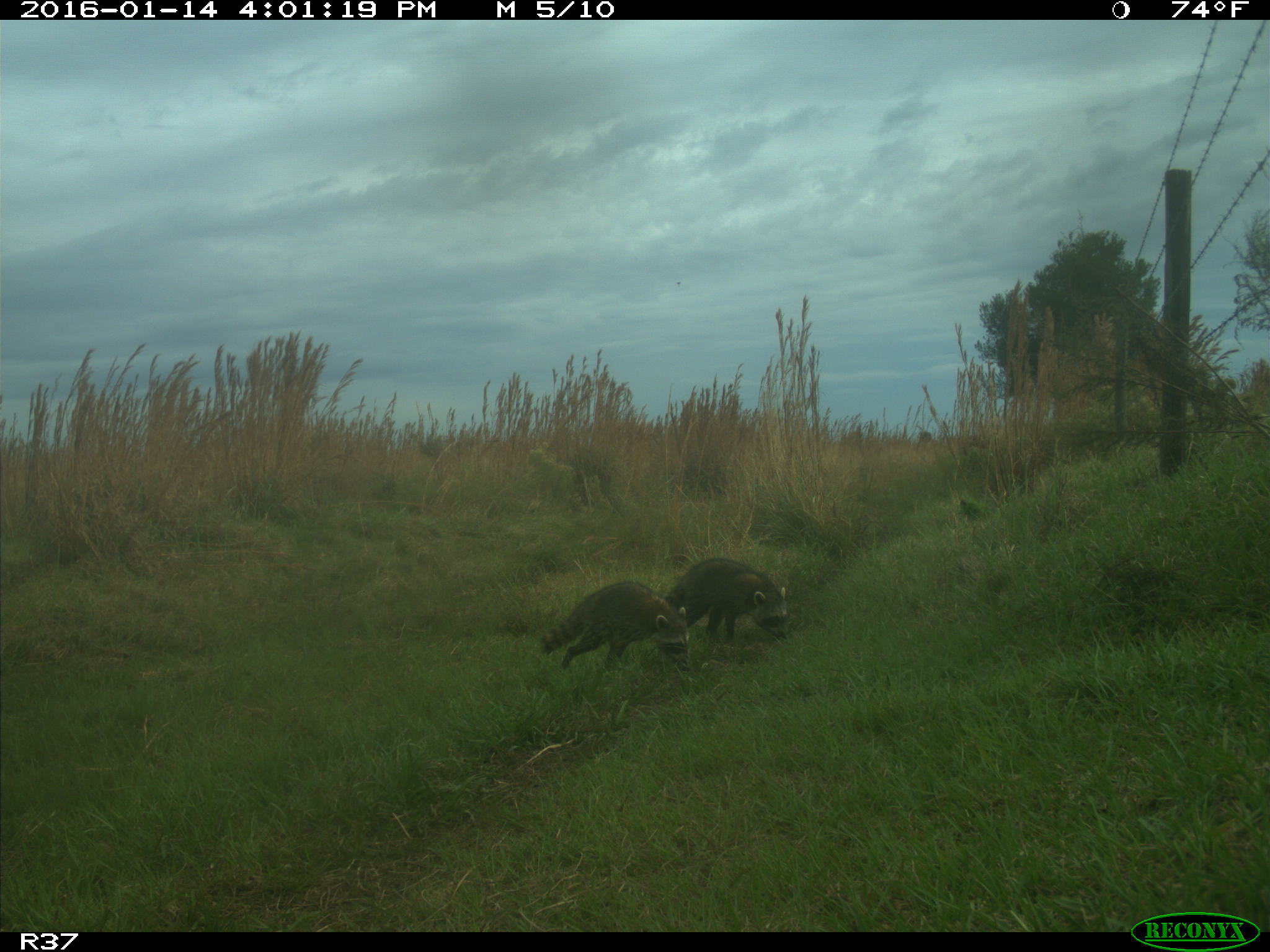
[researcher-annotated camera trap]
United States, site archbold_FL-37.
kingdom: Animalia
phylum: Chordata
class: Mammalia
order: Carnivora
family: Procyonidae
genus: Procyon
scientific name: Procyon lotor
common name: common raccoon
Procyon lotor (common raccoon).